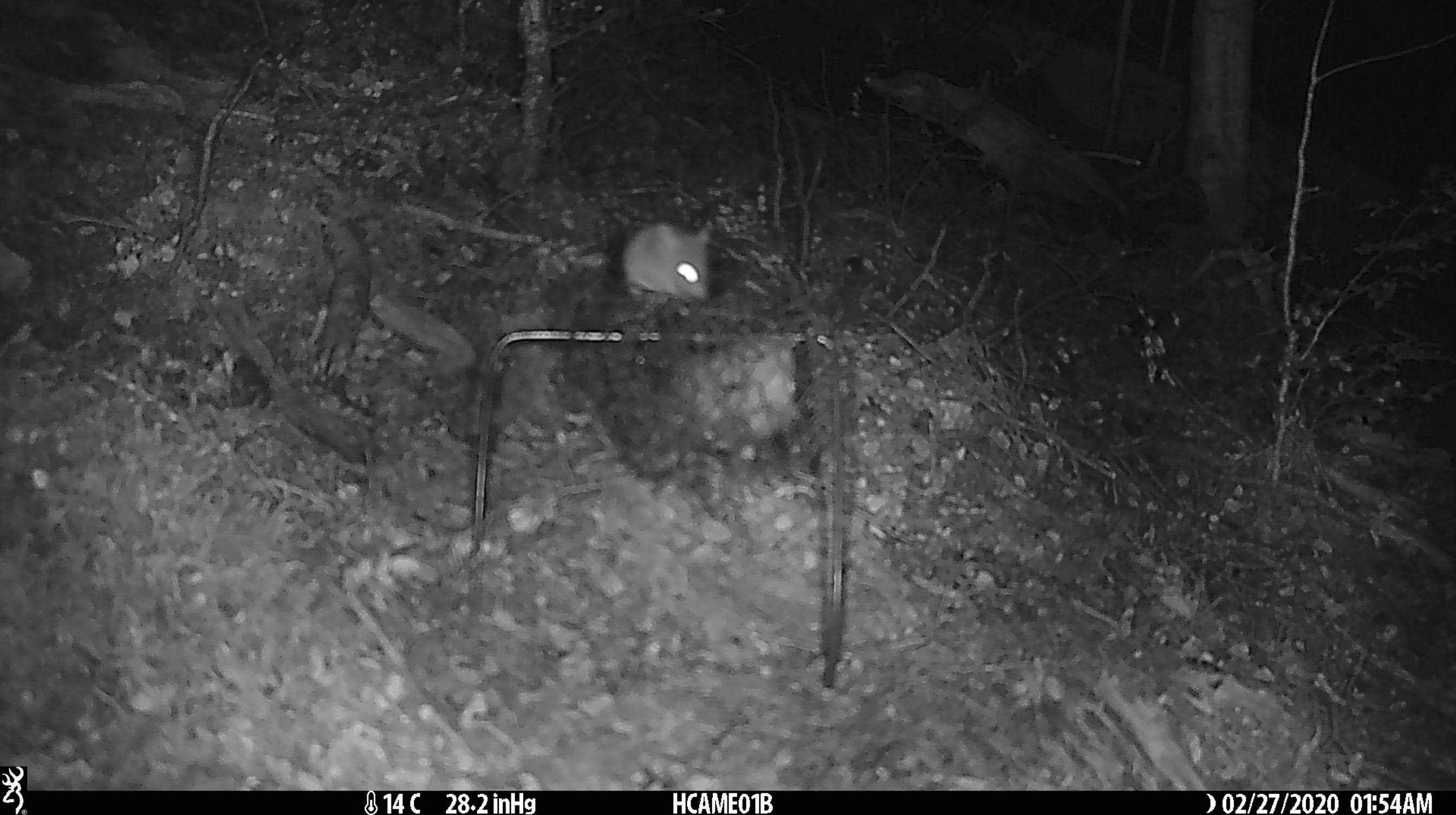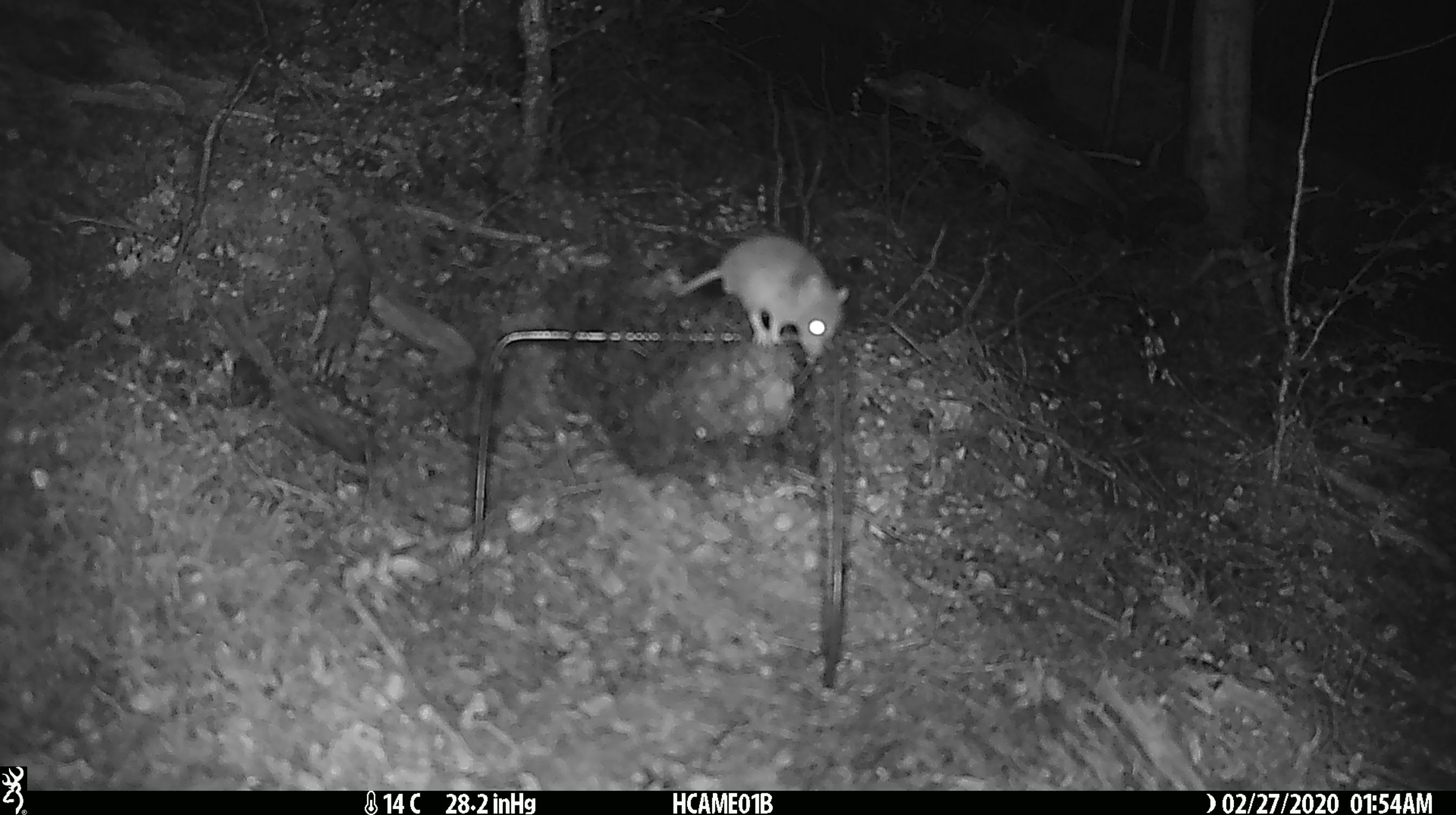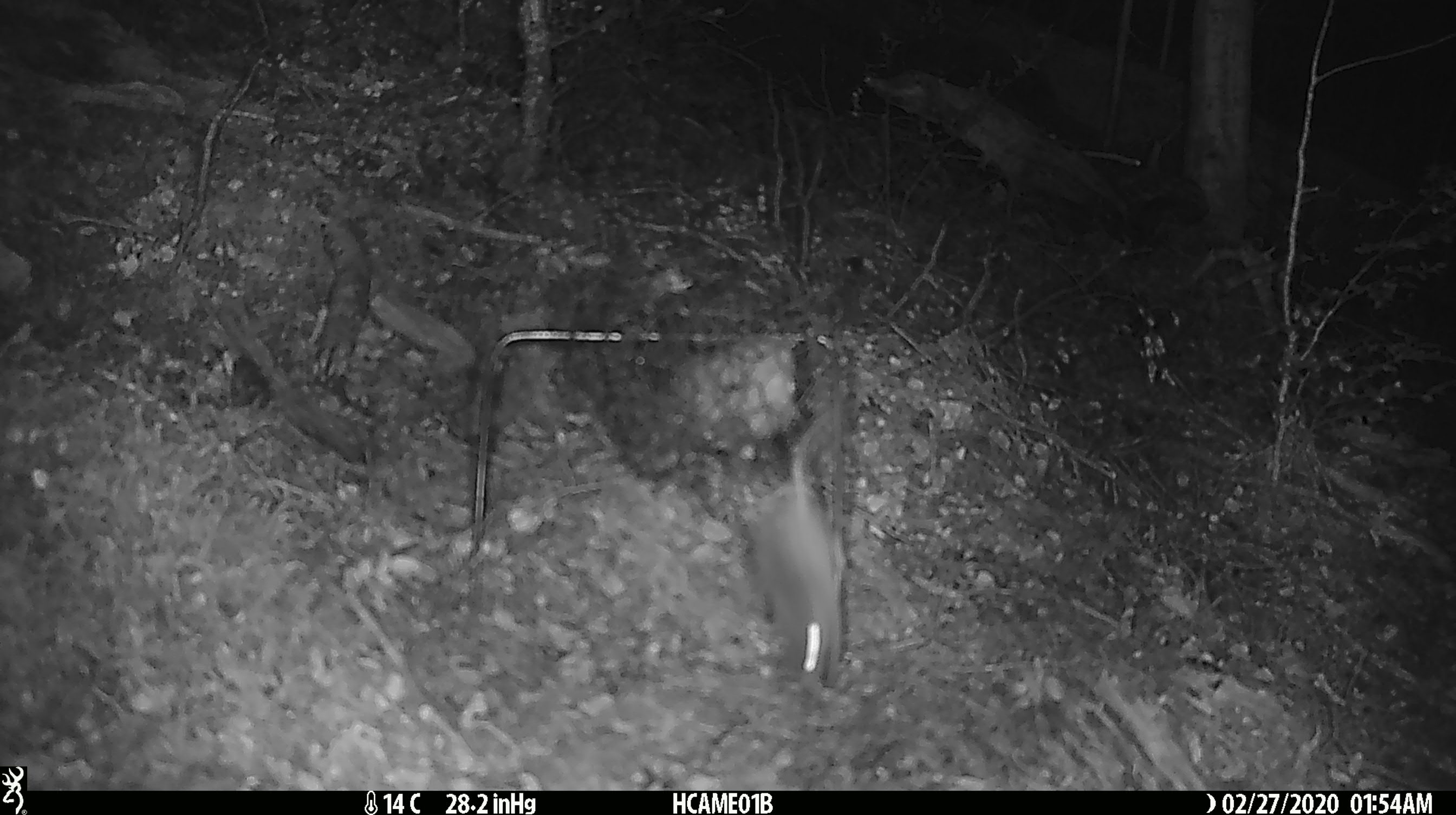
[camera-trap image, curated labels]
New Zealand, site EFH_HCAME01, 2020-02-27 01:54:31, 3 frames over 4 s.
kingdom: Animalia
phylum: Chordata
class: Mammalia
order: Rodentia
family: Muridae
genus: Mus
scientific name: Mus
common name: mouse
Mouse (Mus).